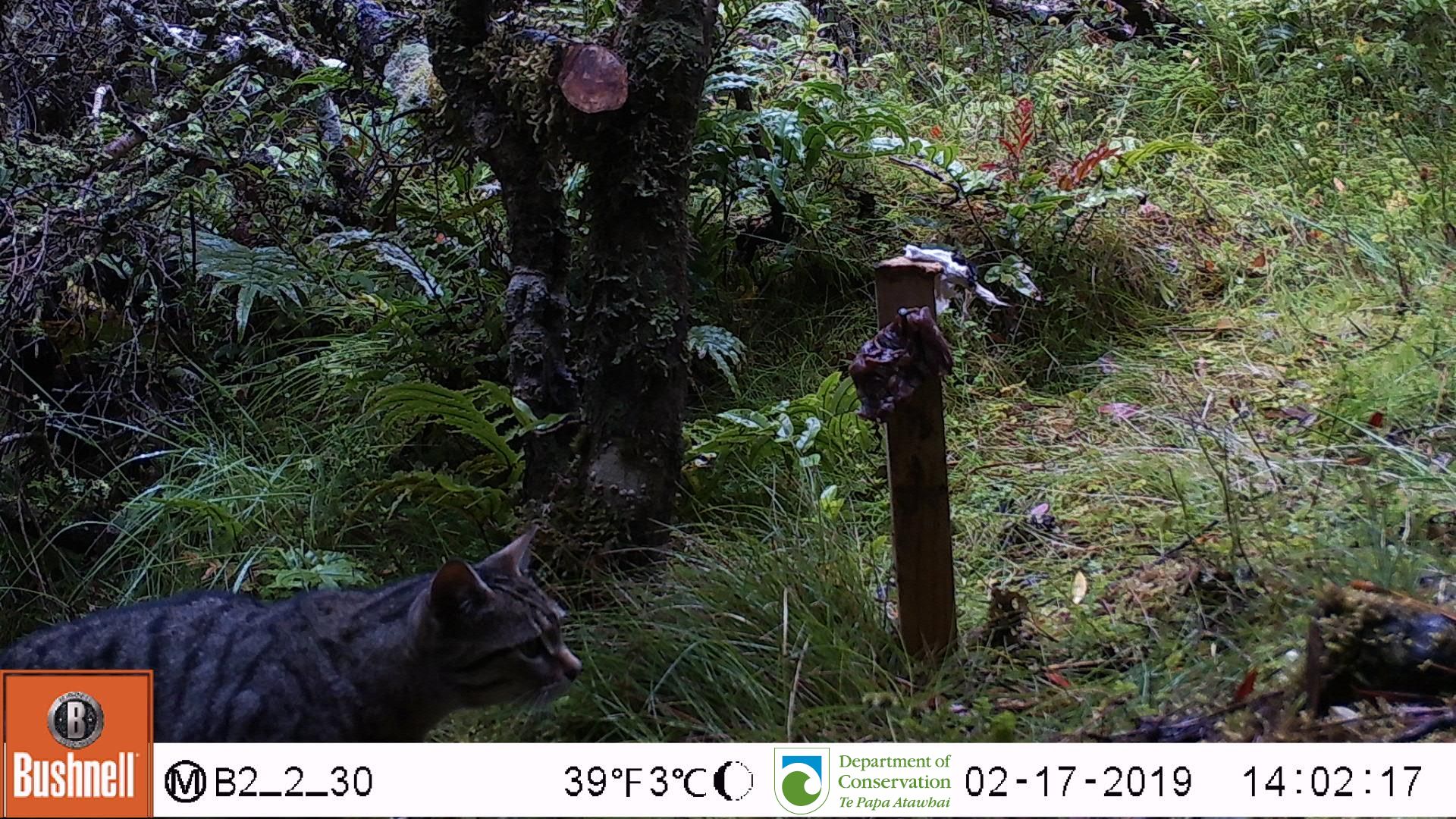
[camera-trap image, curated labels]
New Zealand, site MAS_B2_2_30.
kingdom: Animalia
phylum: Chordata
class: Mammalia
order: Carnivora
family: Felidae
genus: Felis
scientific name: Felis catus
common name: domestic cat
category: cat